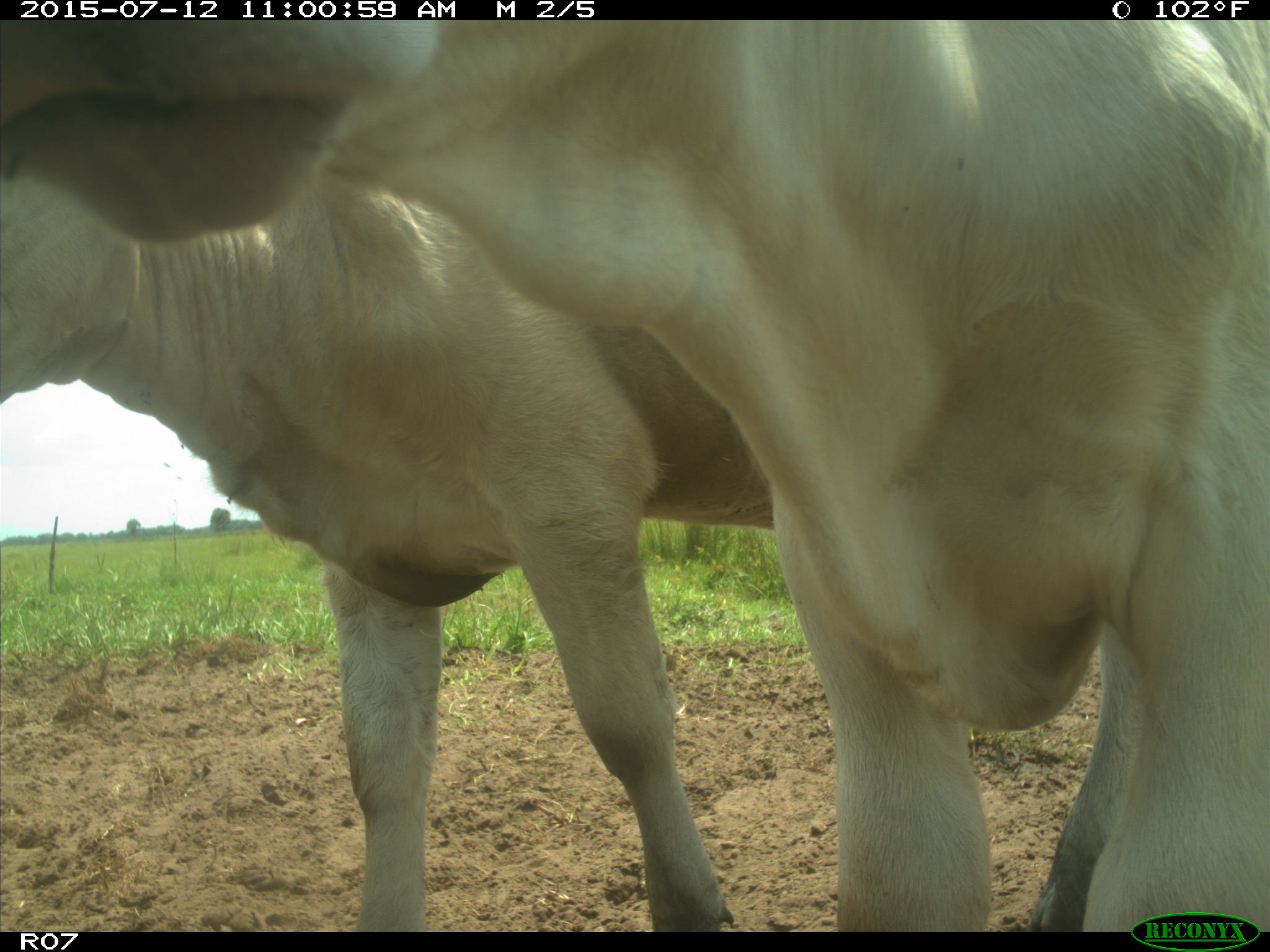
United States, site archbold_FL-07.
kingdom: Animalia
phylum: Chordata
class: Mammalia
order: Artiodactyla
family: Bovidae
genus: Bos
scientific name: Bos taurus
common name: domestic cow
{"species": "Bos taurus (domestic cow)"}